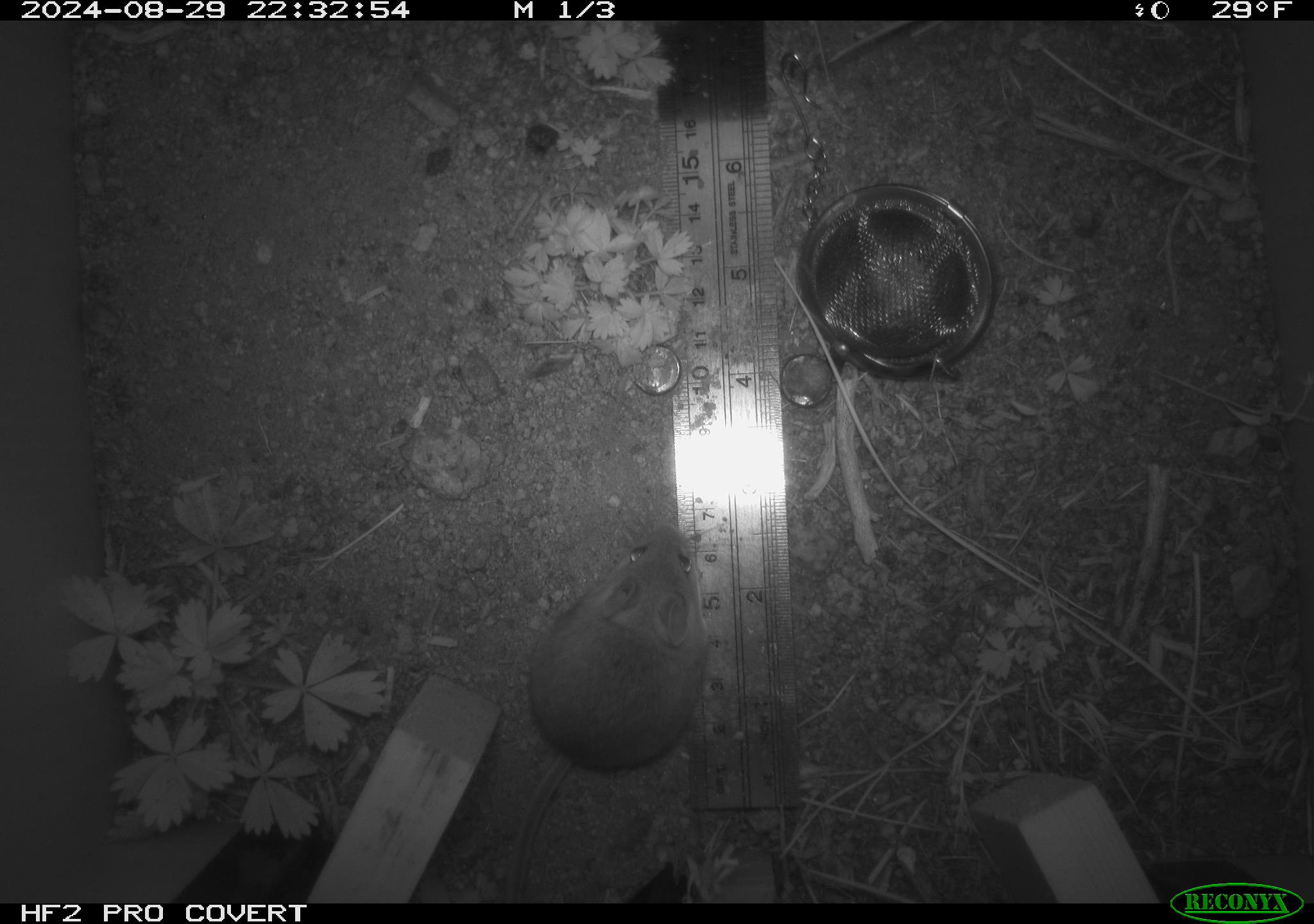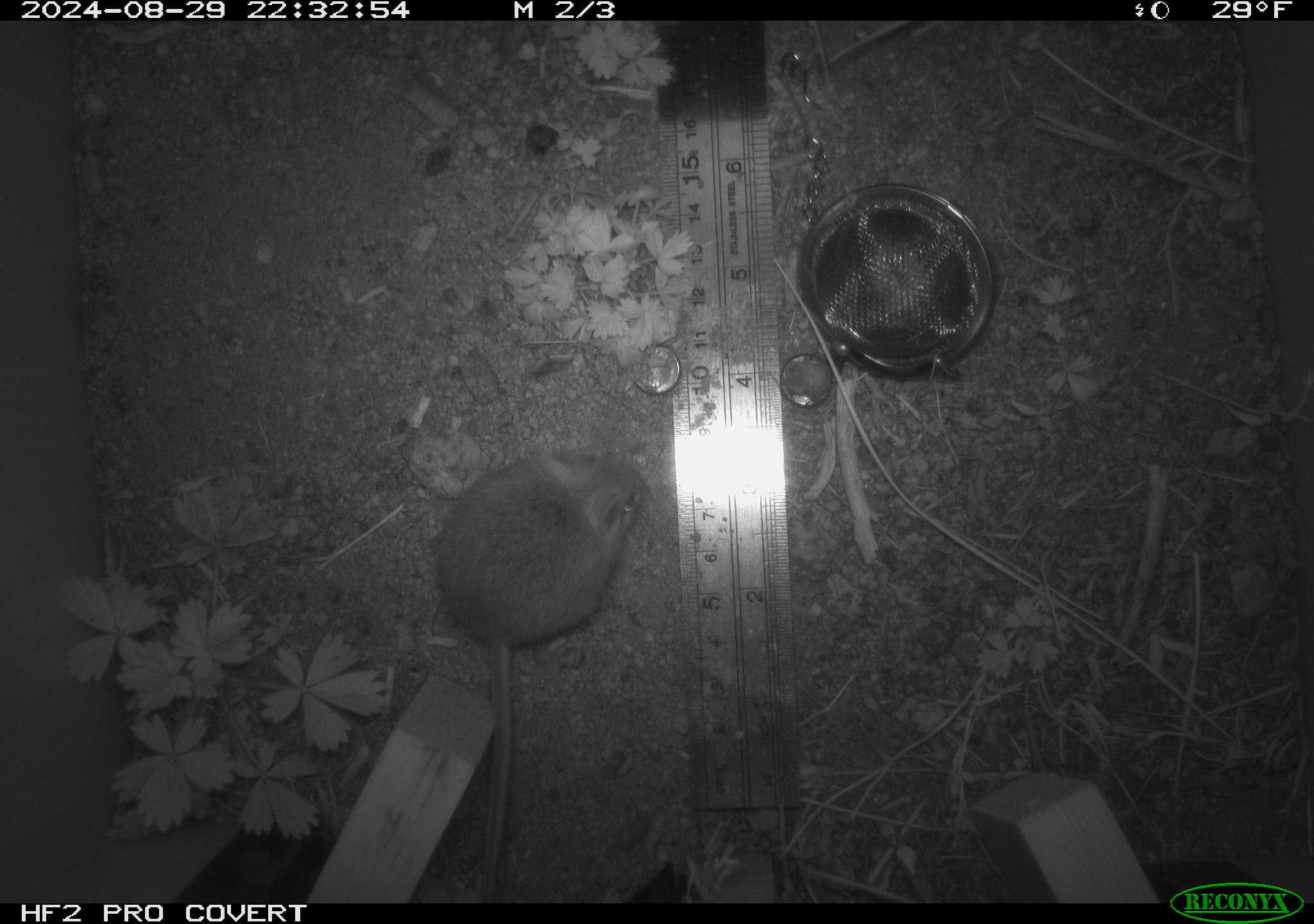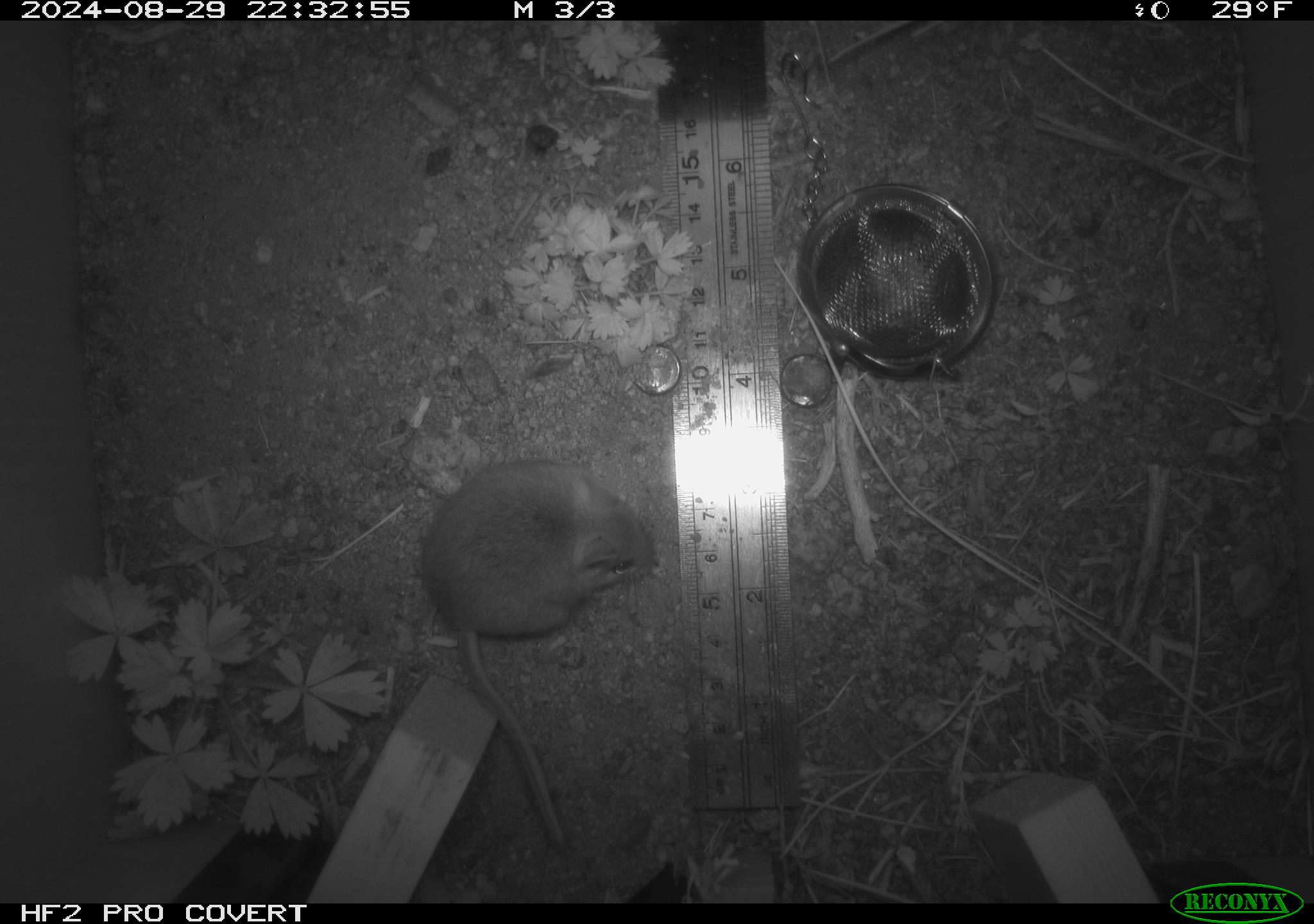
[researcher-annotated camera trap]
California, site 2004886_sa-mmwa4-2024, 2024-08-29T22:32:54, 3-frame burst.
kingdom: Animalia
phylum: Chordata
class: Mammalia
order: Rodentia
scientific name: Rodentia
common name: mouse species